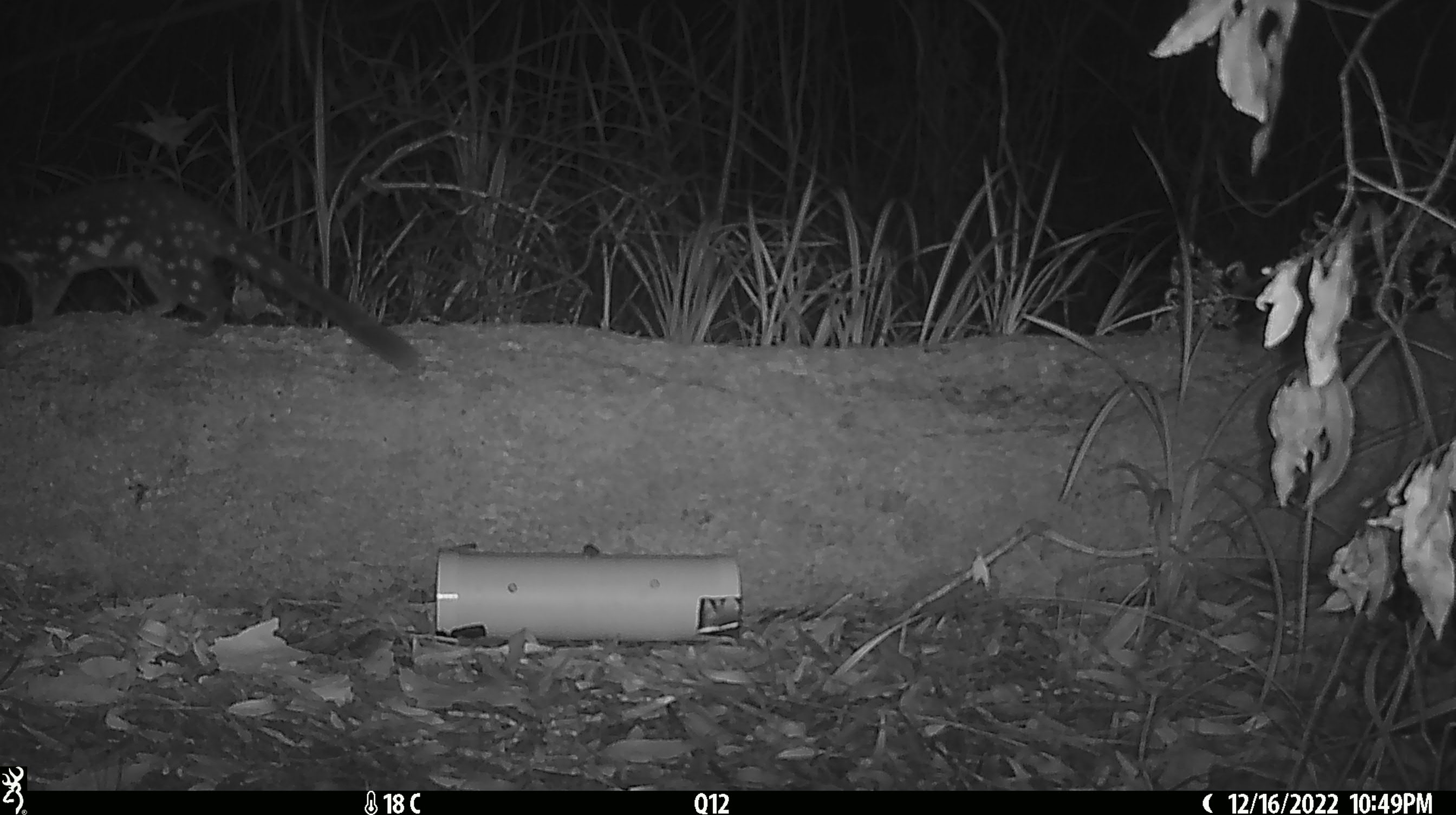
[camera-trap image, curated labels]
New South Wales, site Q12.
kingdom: Animalia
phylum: Chordata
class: Mammalia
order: Dasyuromorphia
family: Dasyuridae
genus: Dasyurus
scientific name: Dasyurus maculatus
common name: spotted-tailed quoll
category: quoll